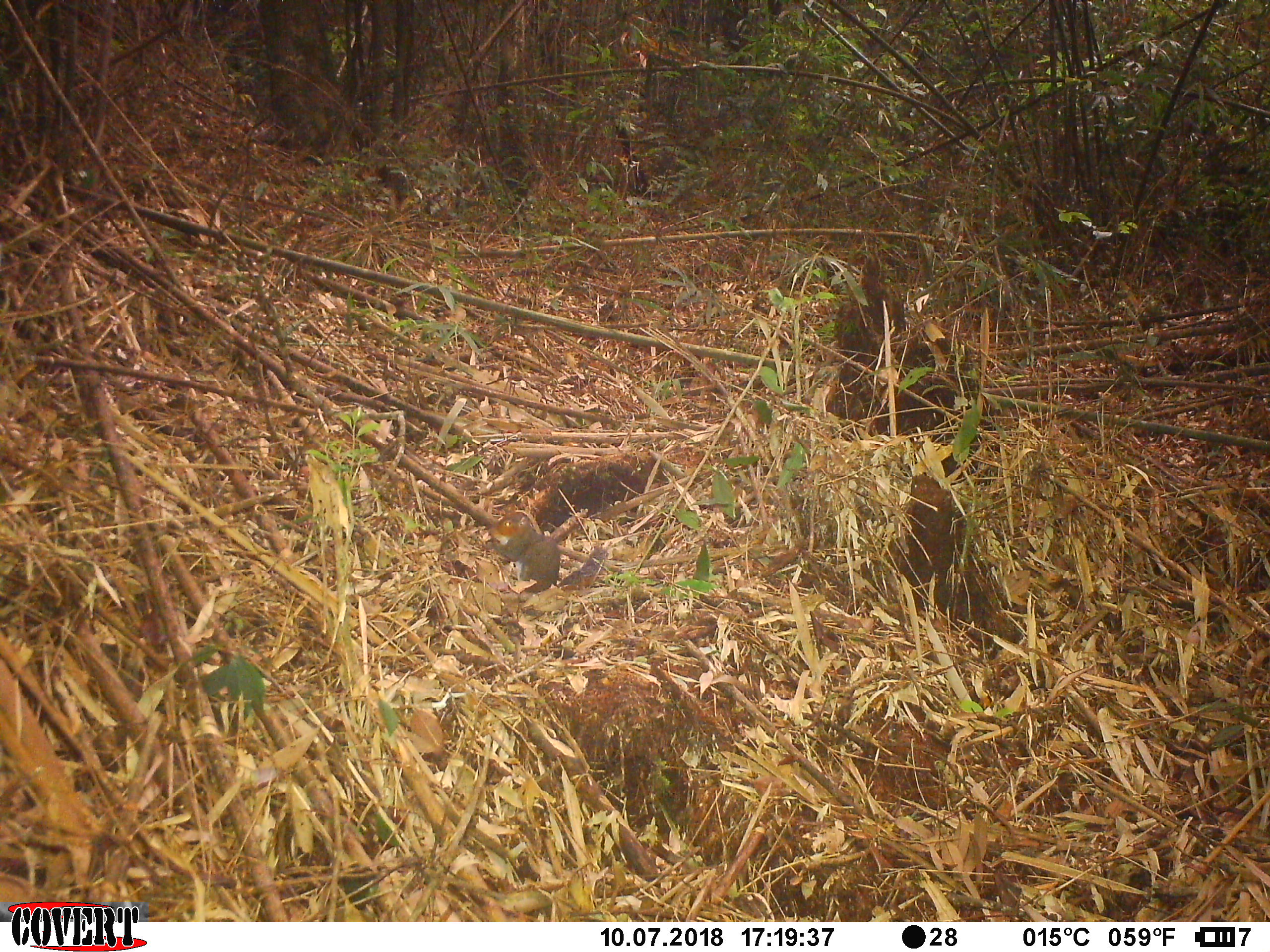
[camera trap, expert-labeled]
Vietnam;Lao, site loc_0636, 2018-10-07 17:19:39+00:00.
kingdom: Animalia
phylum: Chordata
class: Mammalia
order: Rodentia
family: Sciuridae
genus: Dremomys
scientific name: Dremomys rufigenis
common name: red-cheeked squirrel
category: red cheeked squirrel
Red cheeked squirrel (red-cheeked squirrel) (Dremomys rufigenis). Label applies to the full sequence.